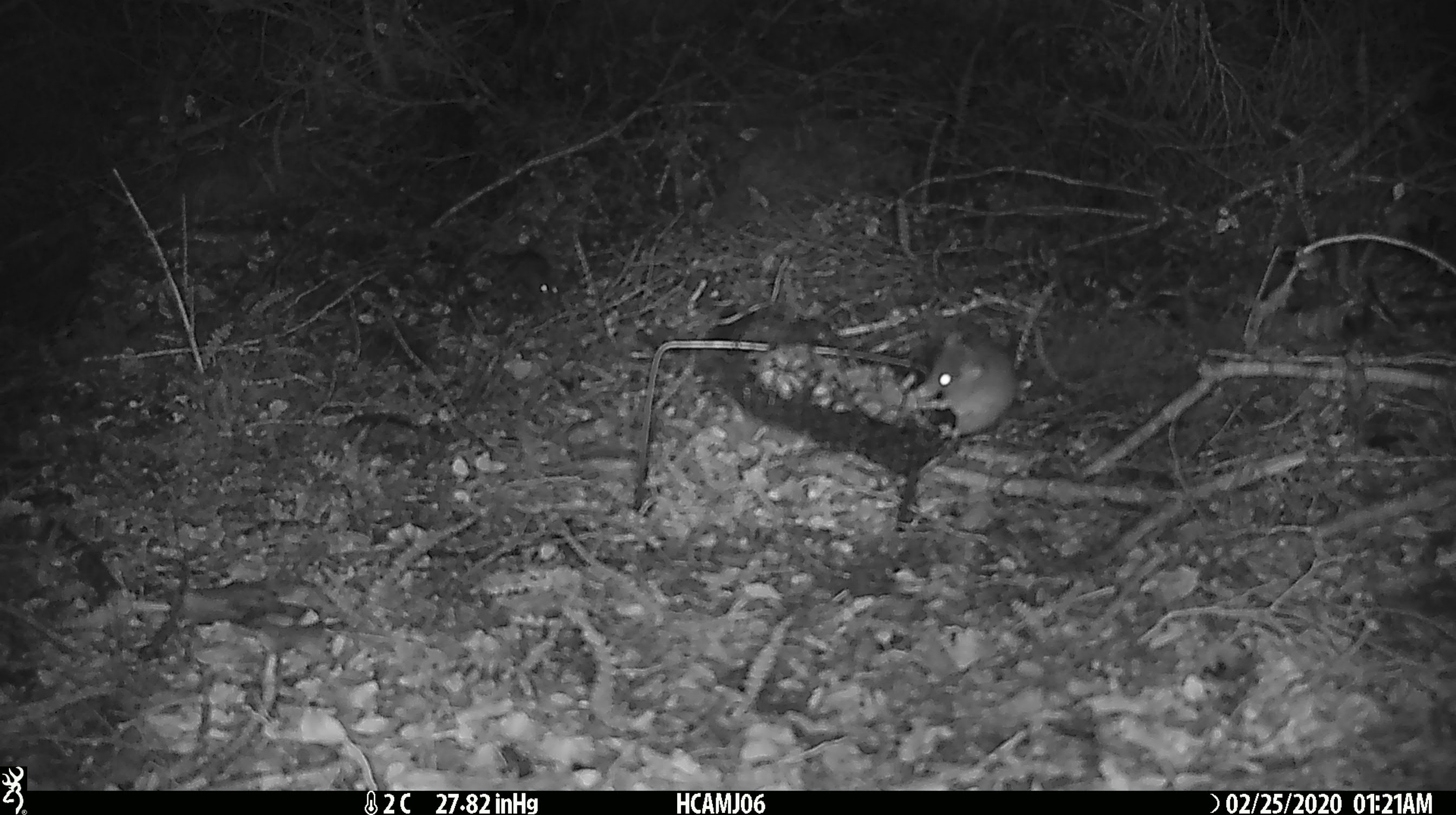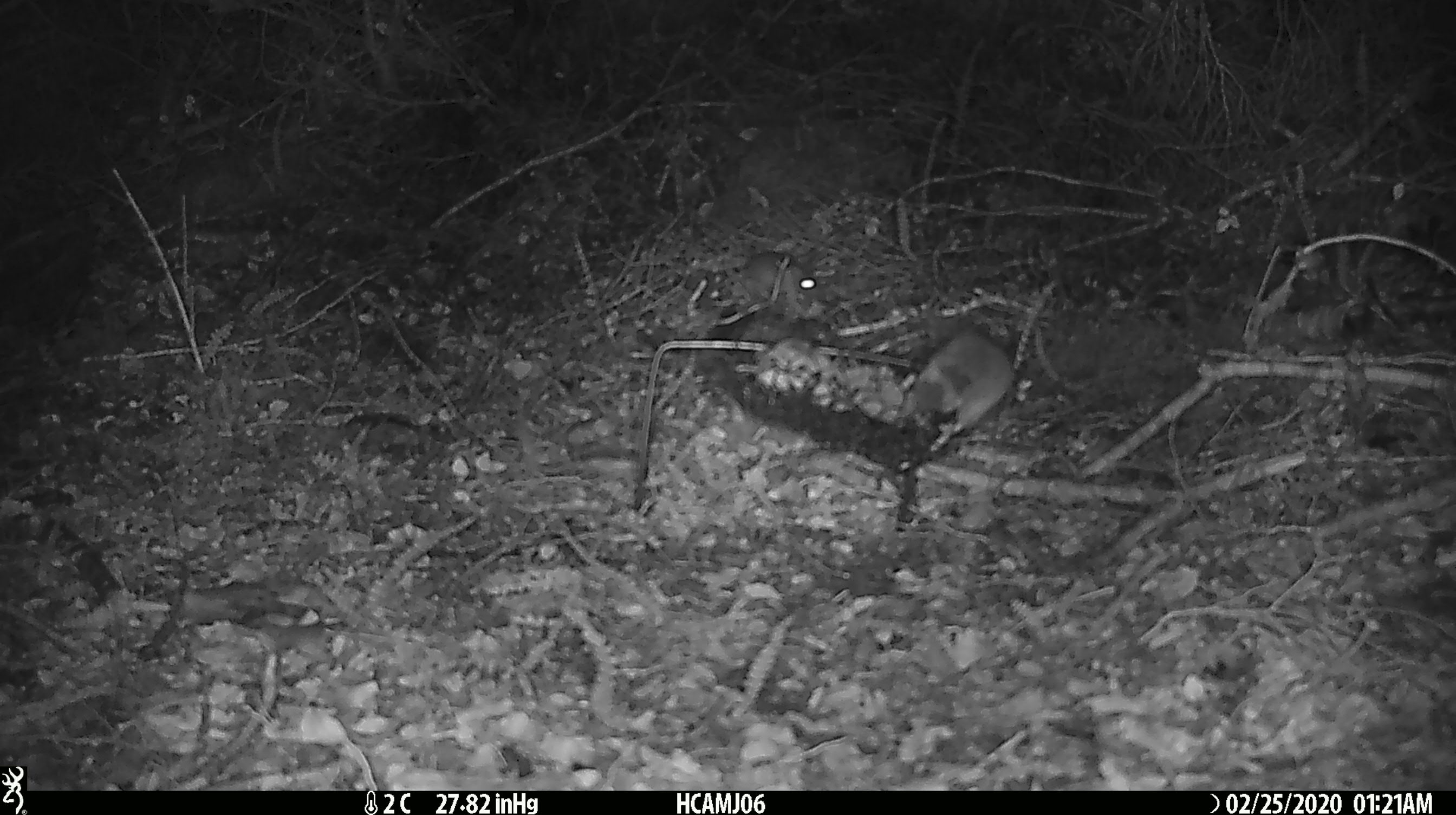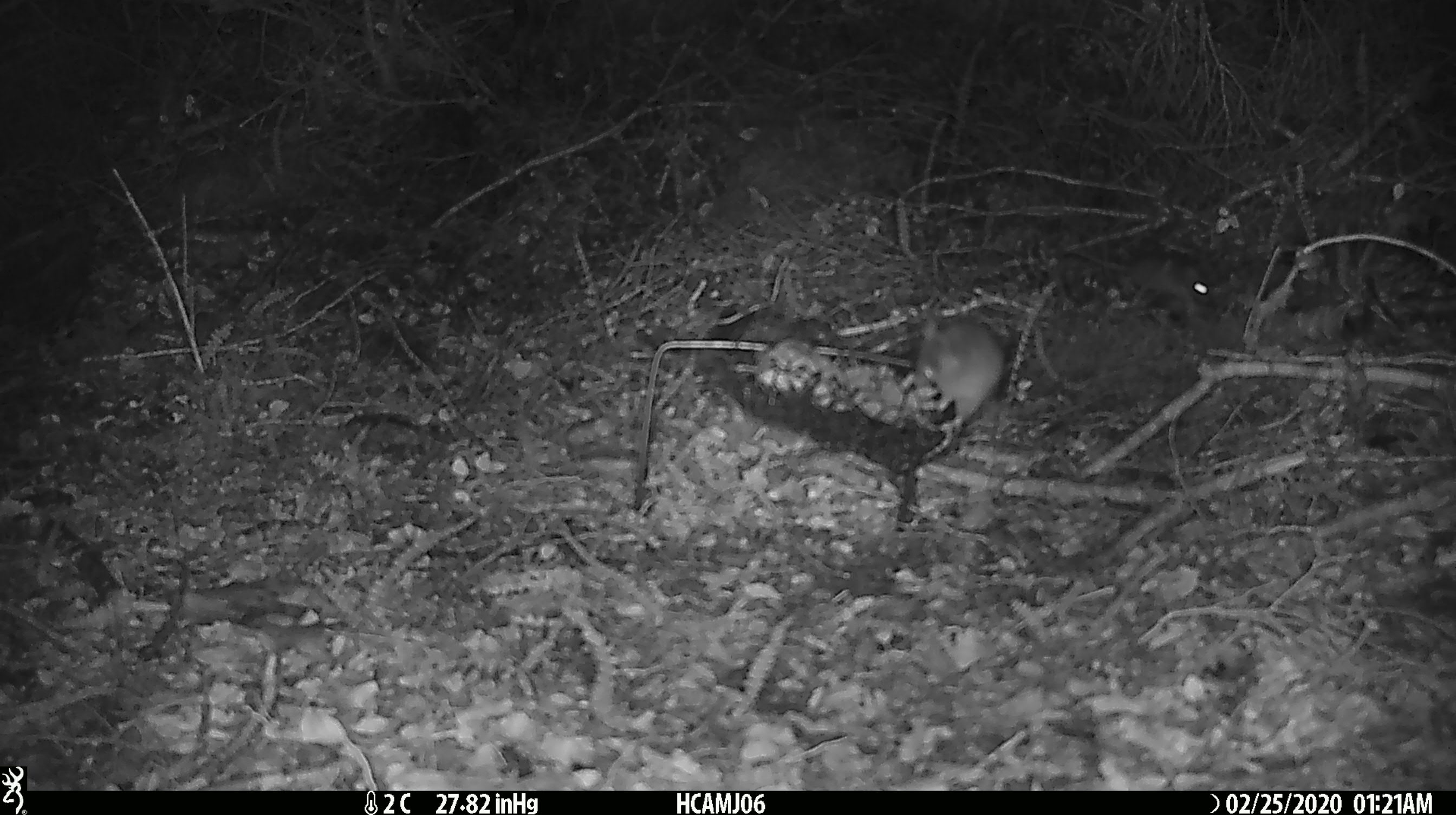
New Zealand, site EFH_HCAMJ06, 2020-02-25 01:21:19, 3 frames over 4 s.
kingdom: Animalia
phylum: Chordata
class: Mammalia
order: Rodentia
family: Muridae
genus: Mus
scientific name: Mus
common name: mouse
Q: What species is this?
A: Mouse (Mus).